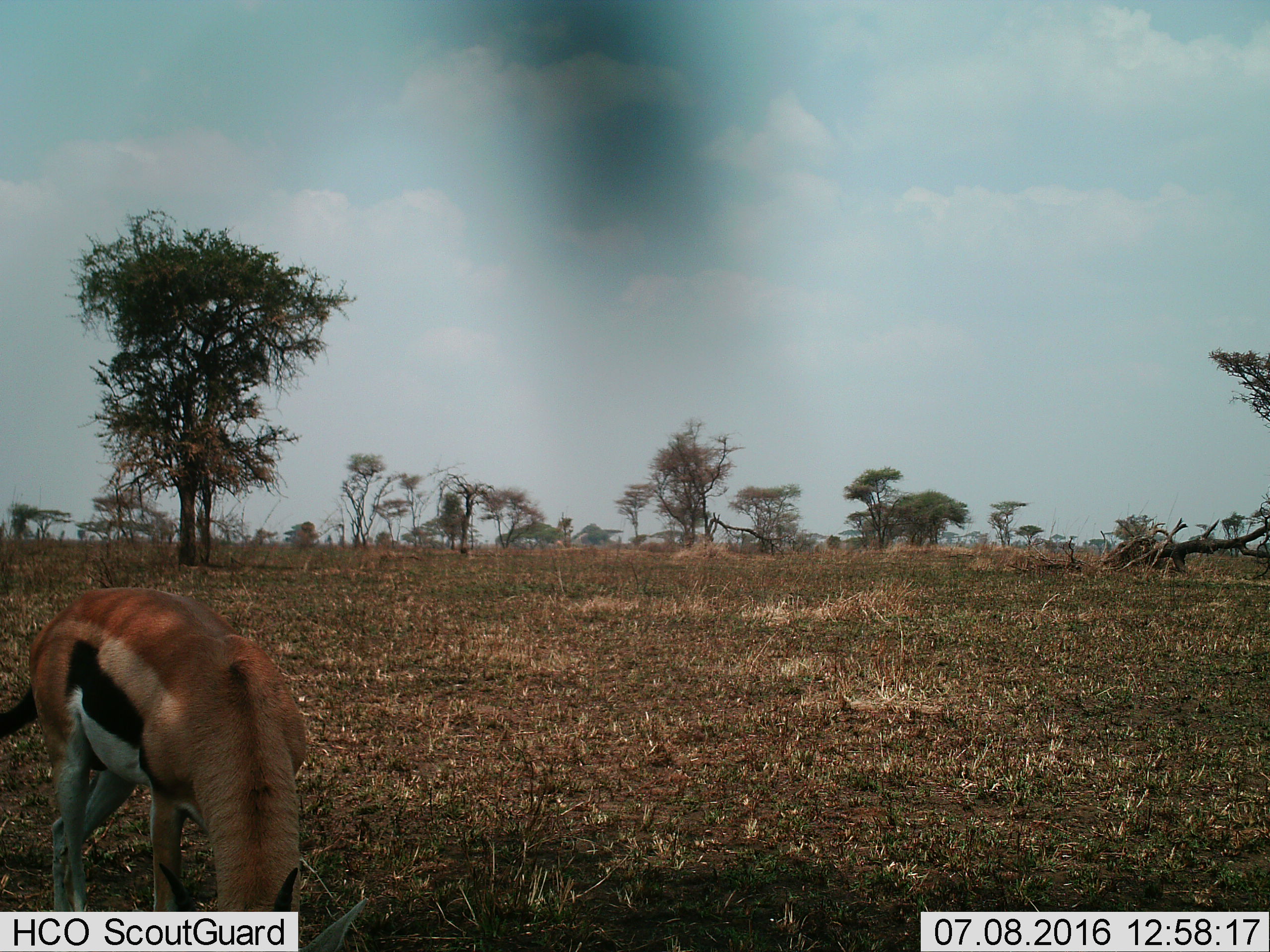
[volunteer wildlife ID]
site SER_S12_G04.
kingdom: Animalia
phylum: Chordata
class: Mammalia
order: Artiodactyla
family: Bovidae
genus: Eudorcas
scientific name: Eudorcas thomsonii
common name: thomson's gazelle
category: gazellethomsons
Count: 1.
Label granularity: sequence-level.